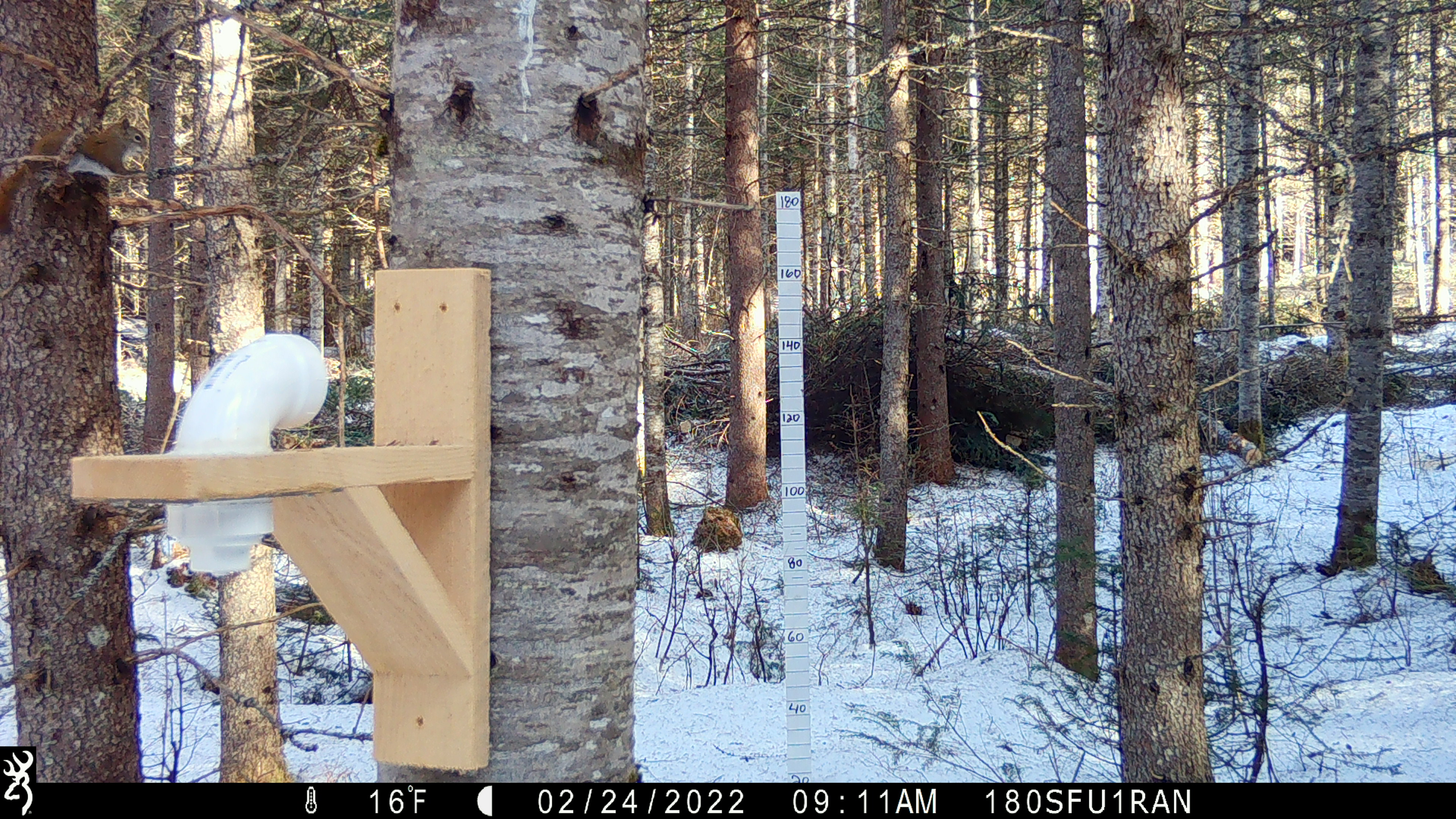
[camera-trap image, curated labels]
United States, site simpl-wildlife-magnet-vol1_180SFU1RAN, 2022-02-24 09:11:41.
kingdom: Animalia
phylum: Chordata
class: Mammalia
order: Rodentia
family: Sciuridae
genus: Tamiasciurus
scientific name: Tamiasciurus hudsonicus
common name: red squirrel